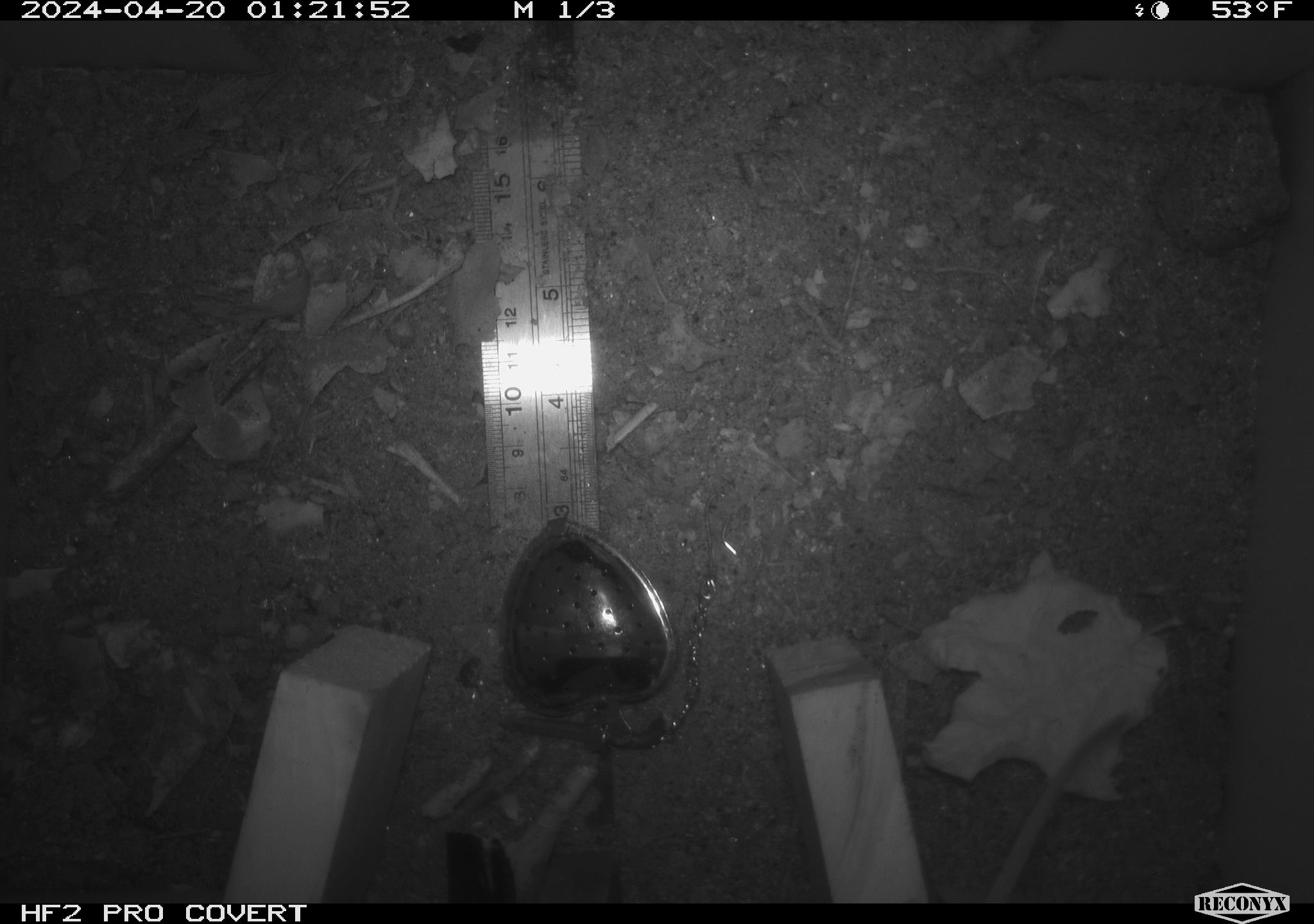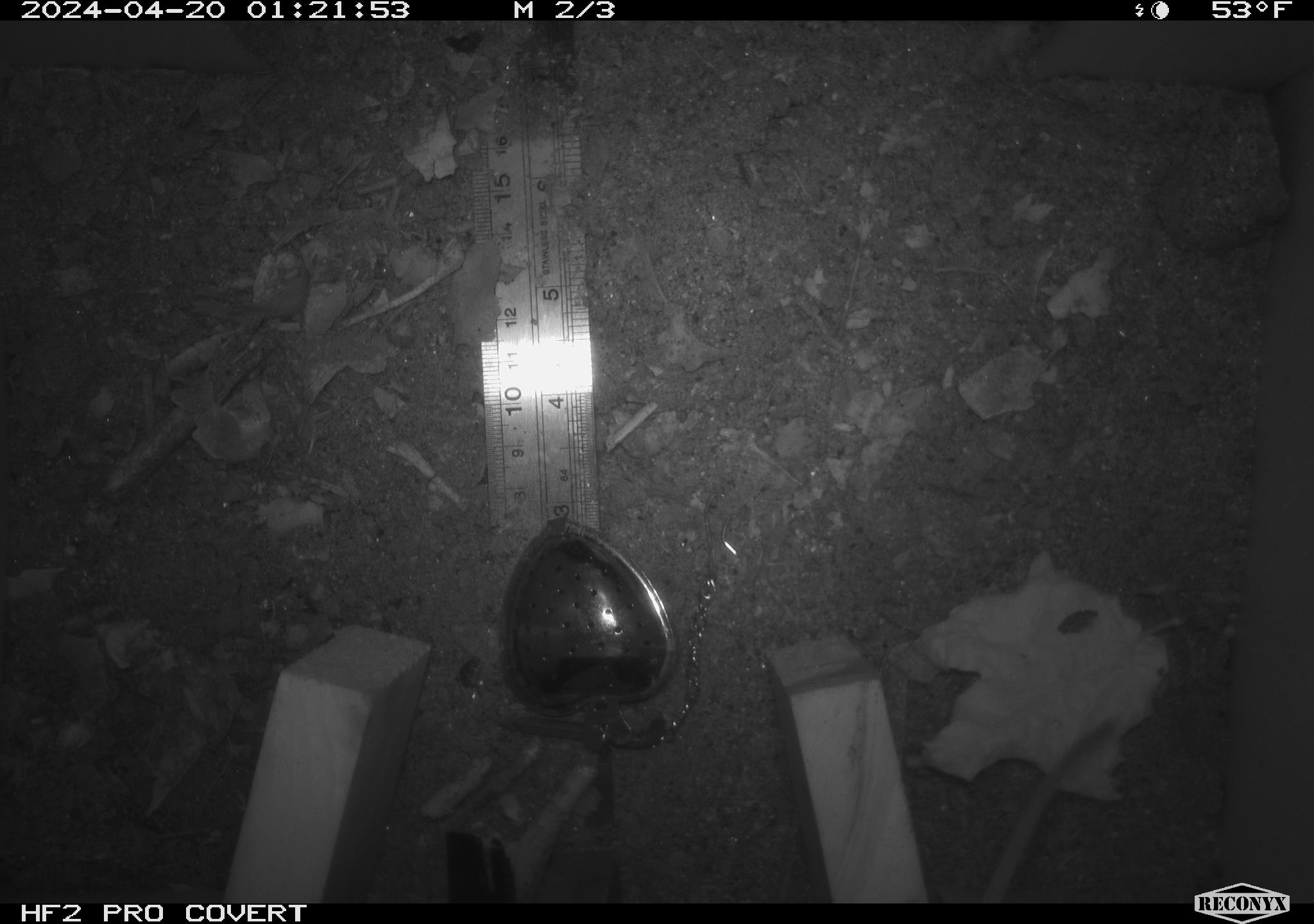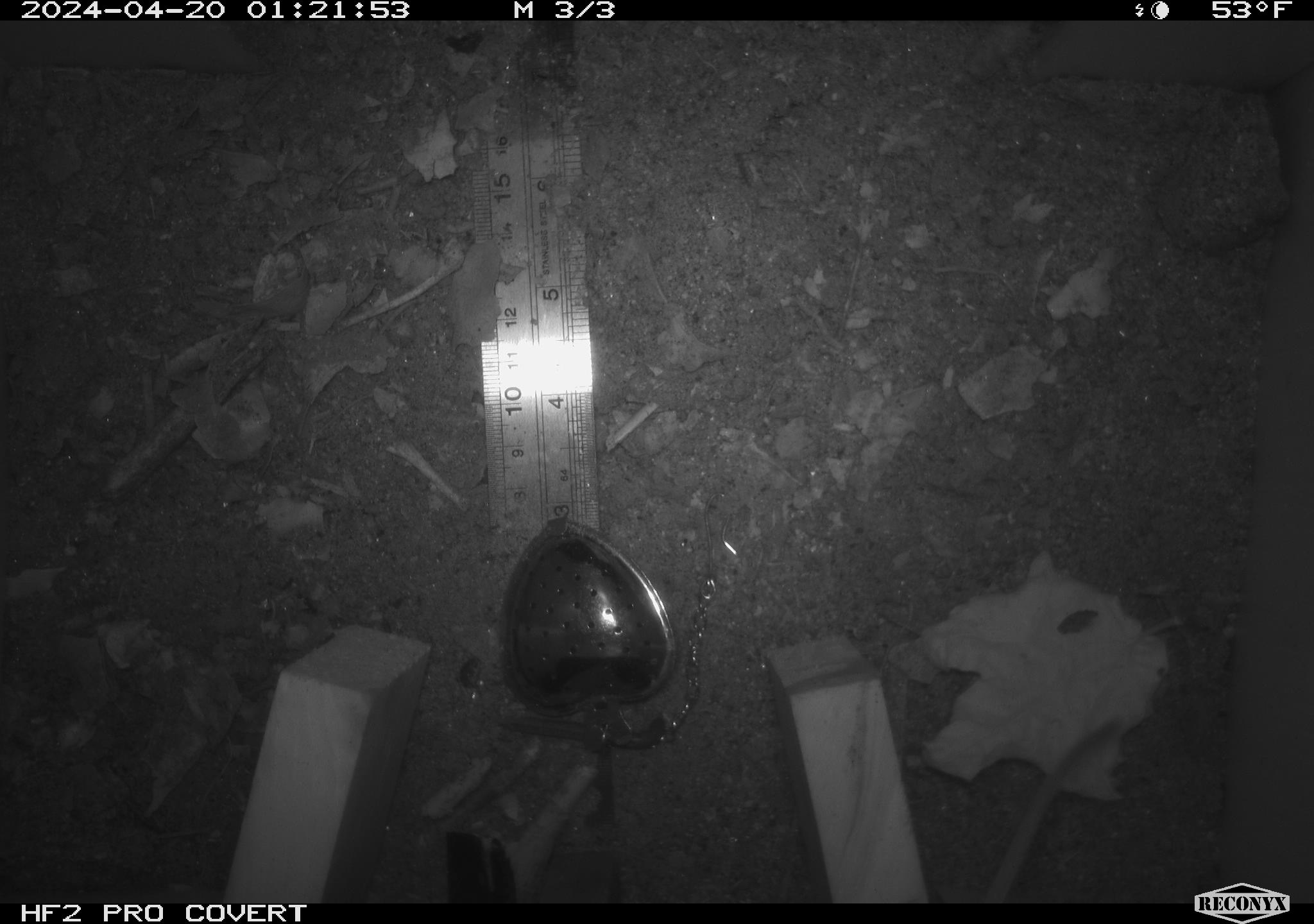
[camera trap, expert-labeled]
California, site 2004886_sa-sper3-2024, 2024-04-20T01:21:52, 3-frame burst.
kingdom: Animalia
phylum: Chordata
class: Mammalia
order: Rodentia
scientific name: Rodentia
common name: mouse species